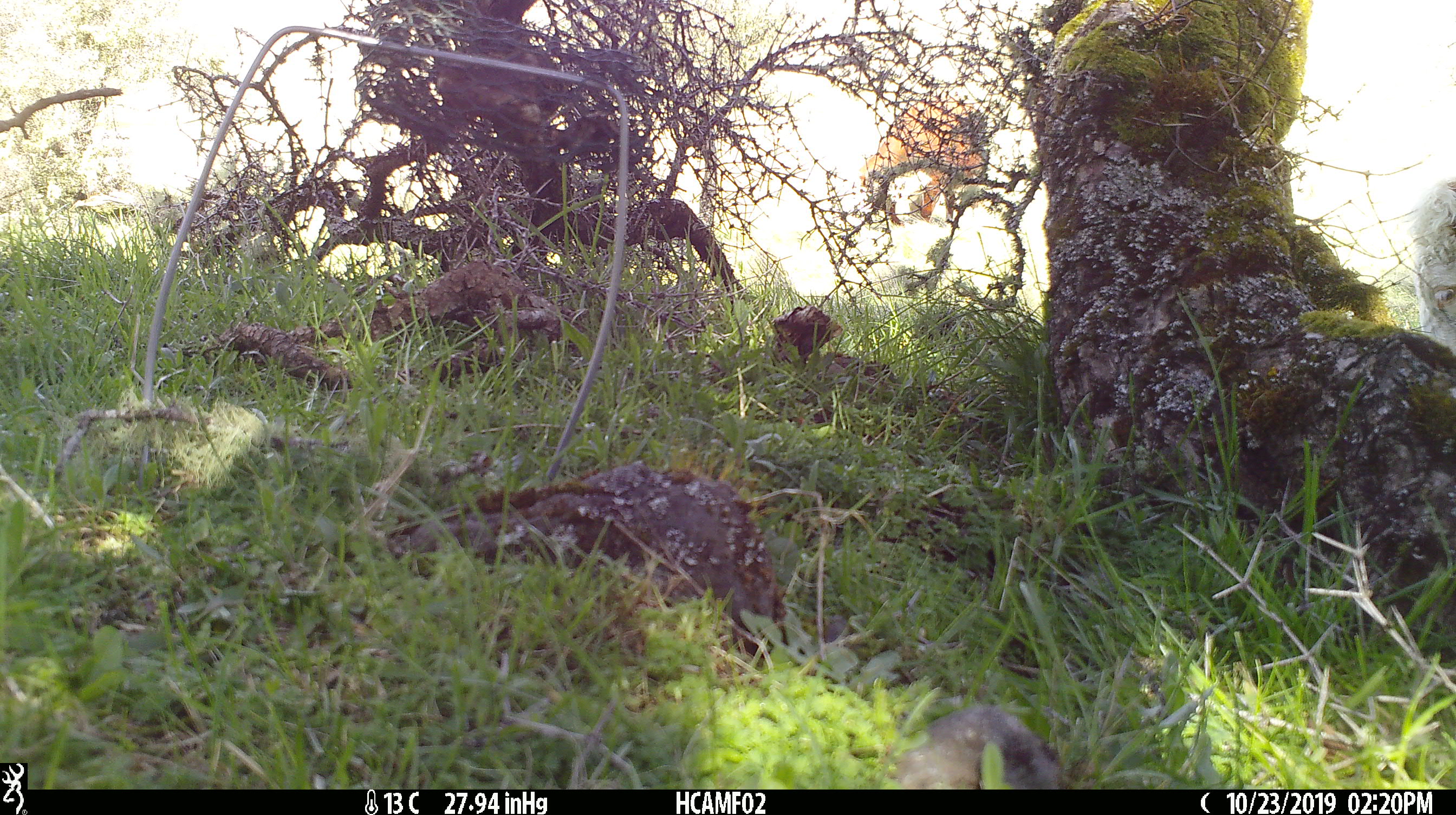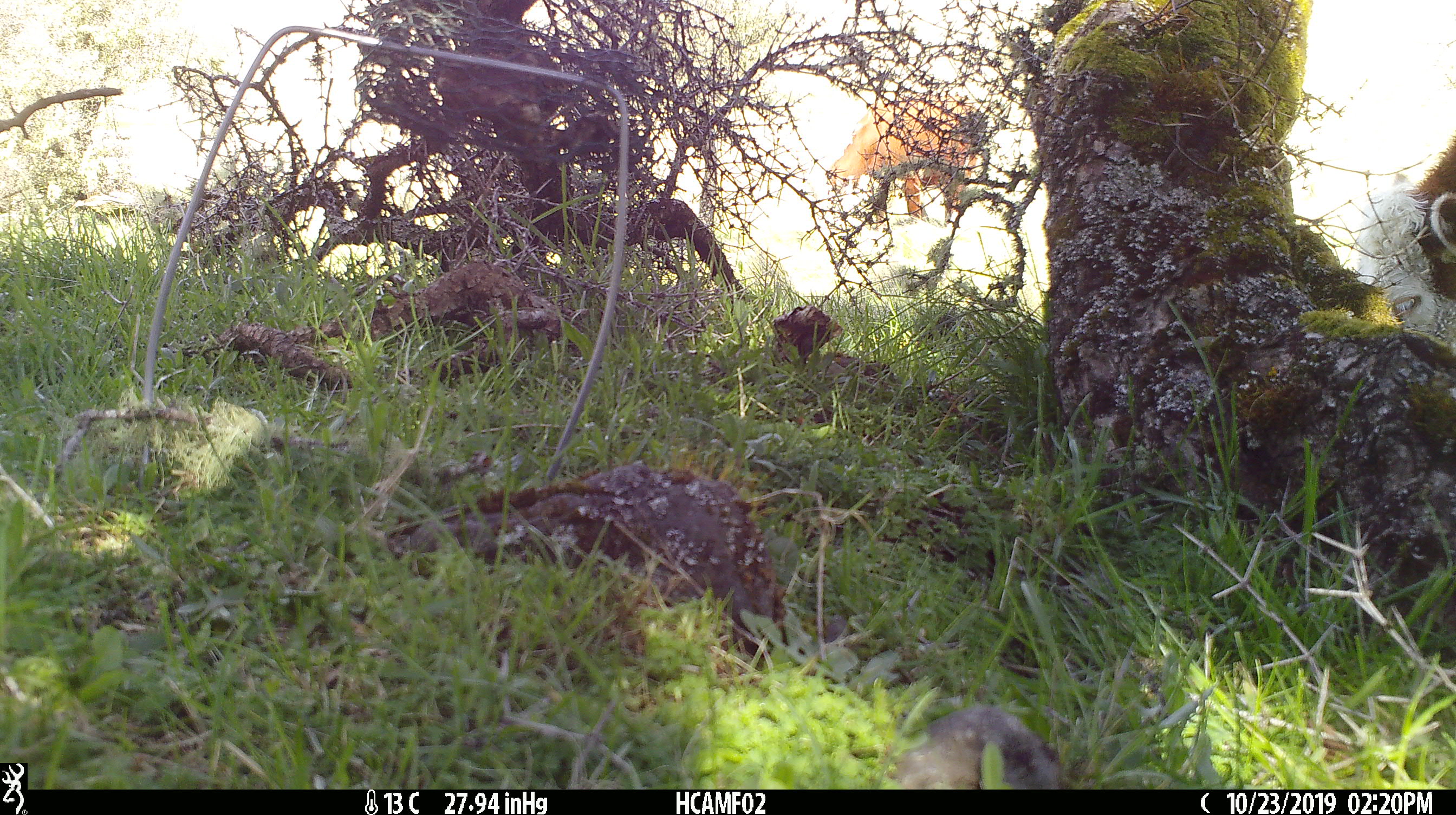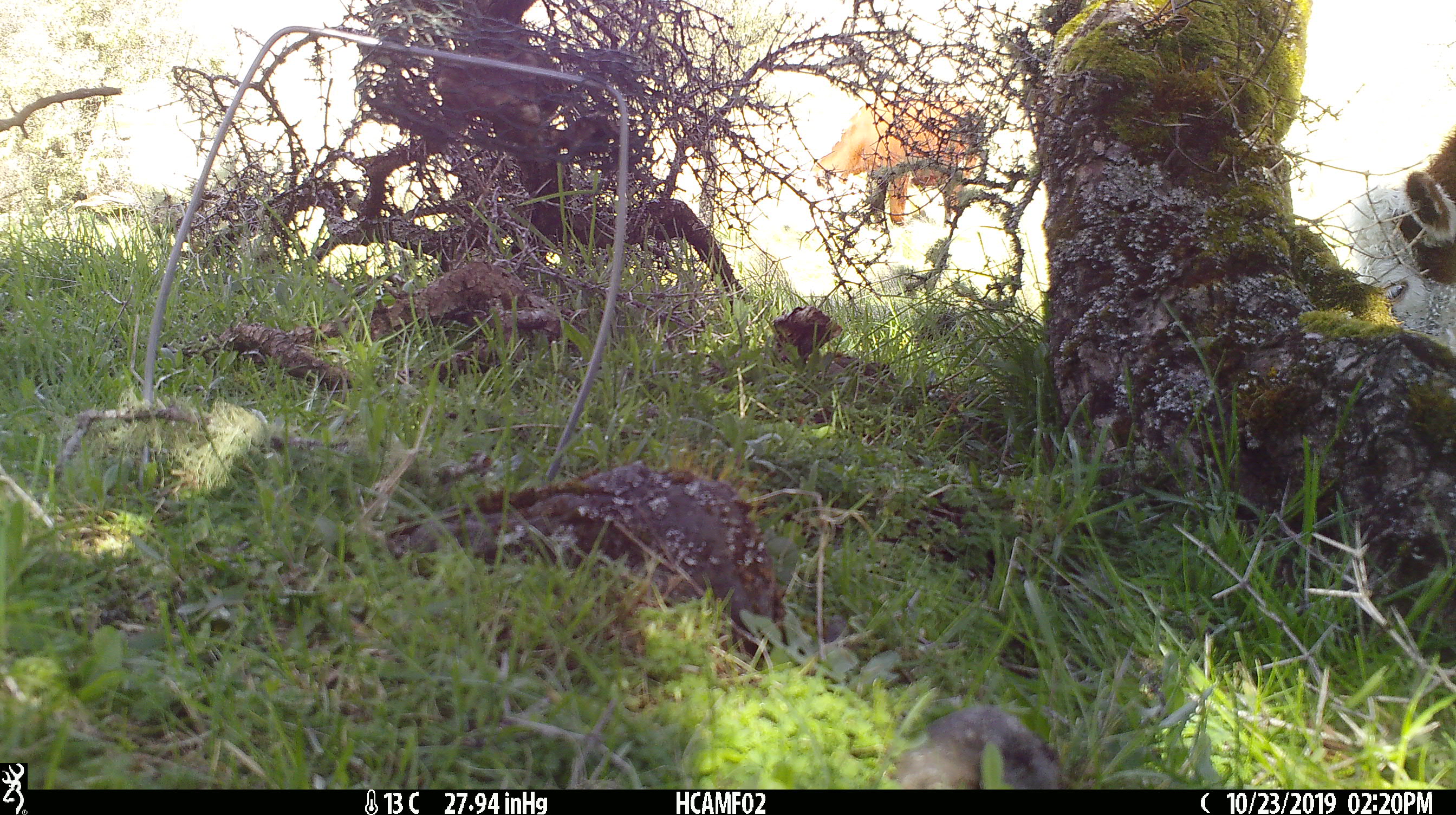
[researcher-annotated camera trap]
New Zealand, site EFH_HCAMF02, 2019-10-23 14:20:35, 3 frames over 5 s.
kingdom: Animalia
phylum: Chordata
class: Mammalia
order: Artiodactyla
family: Bovidae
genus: Bos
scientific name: Bos taurus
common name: domestic cow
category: cow